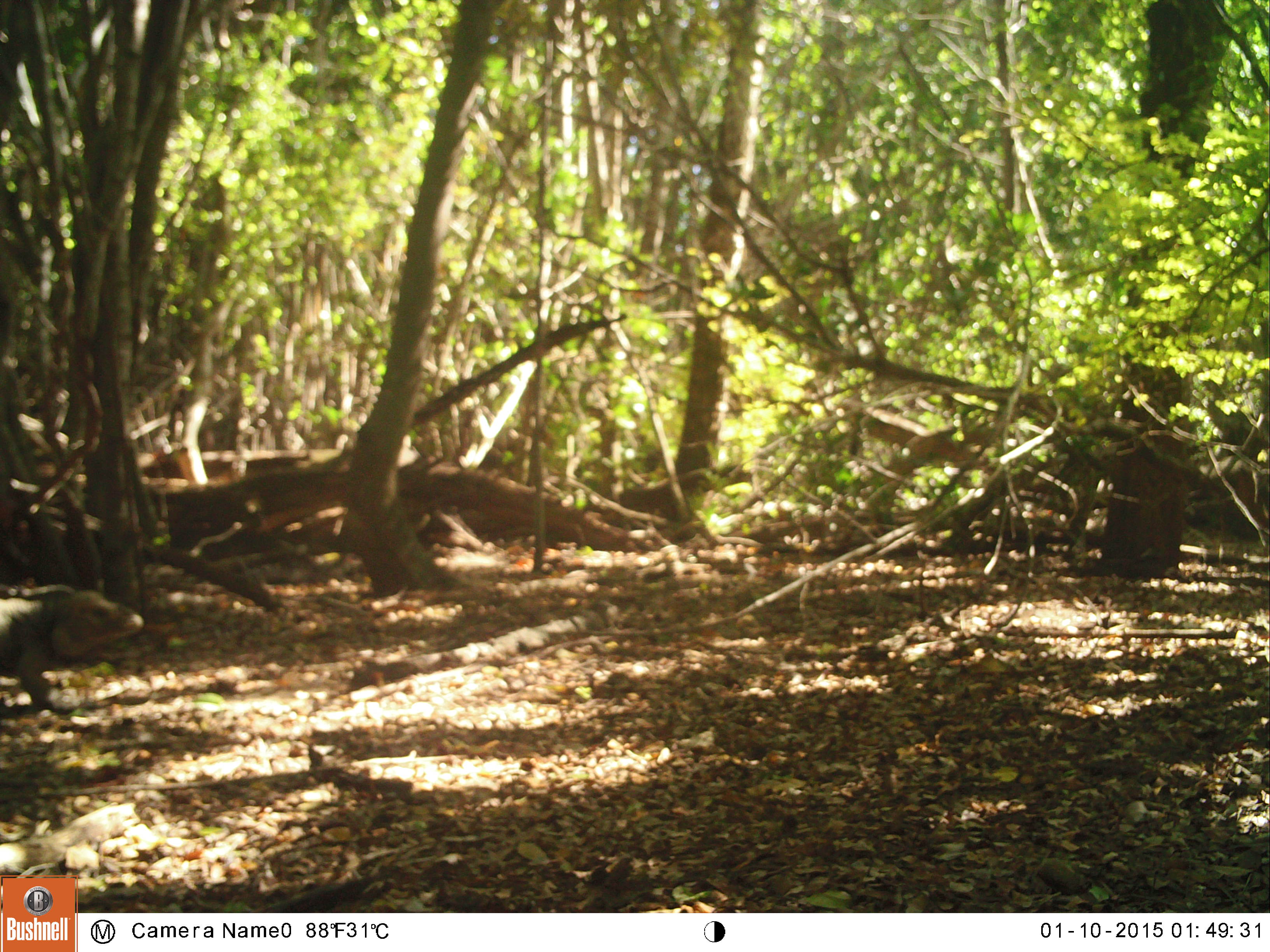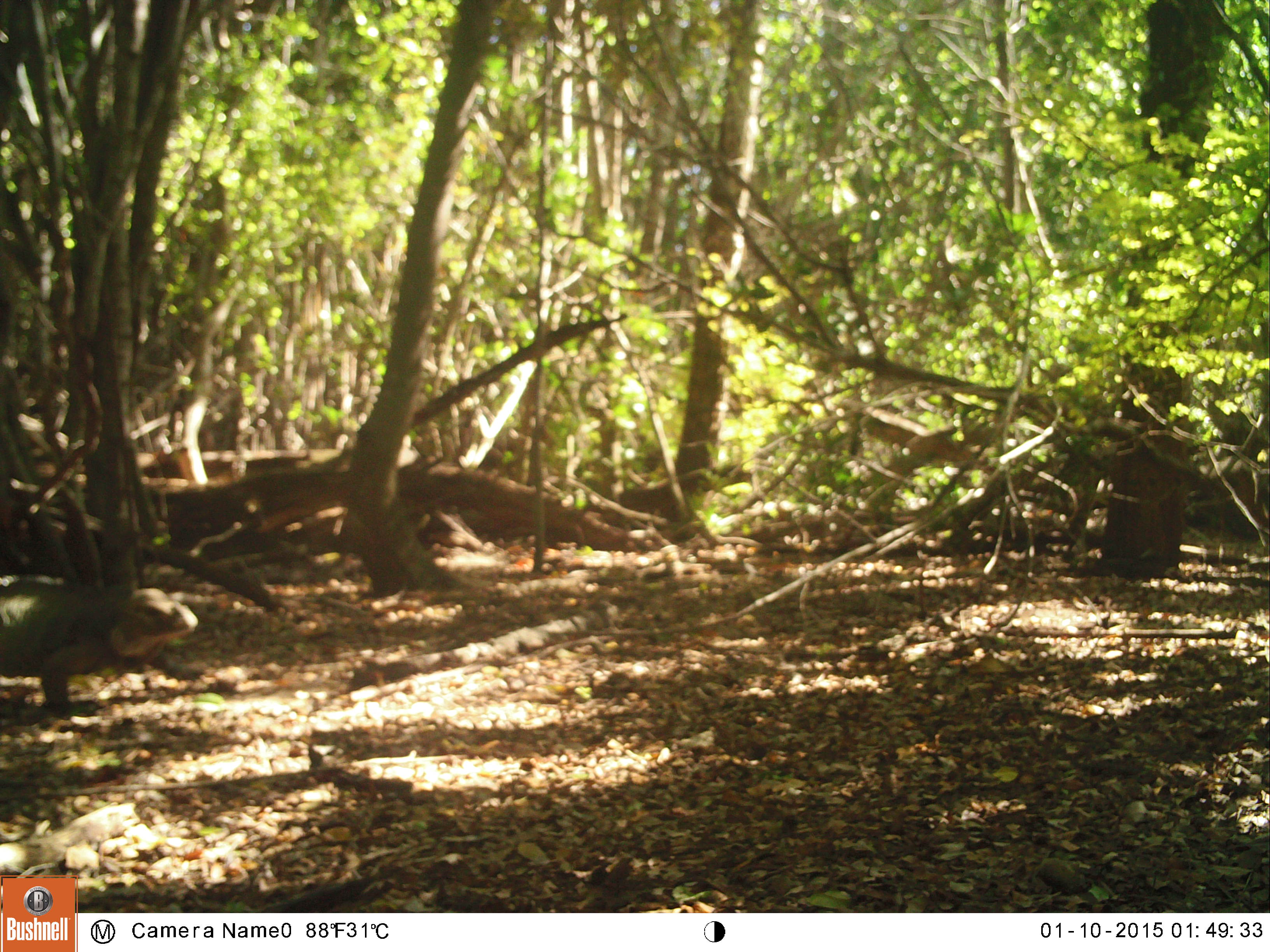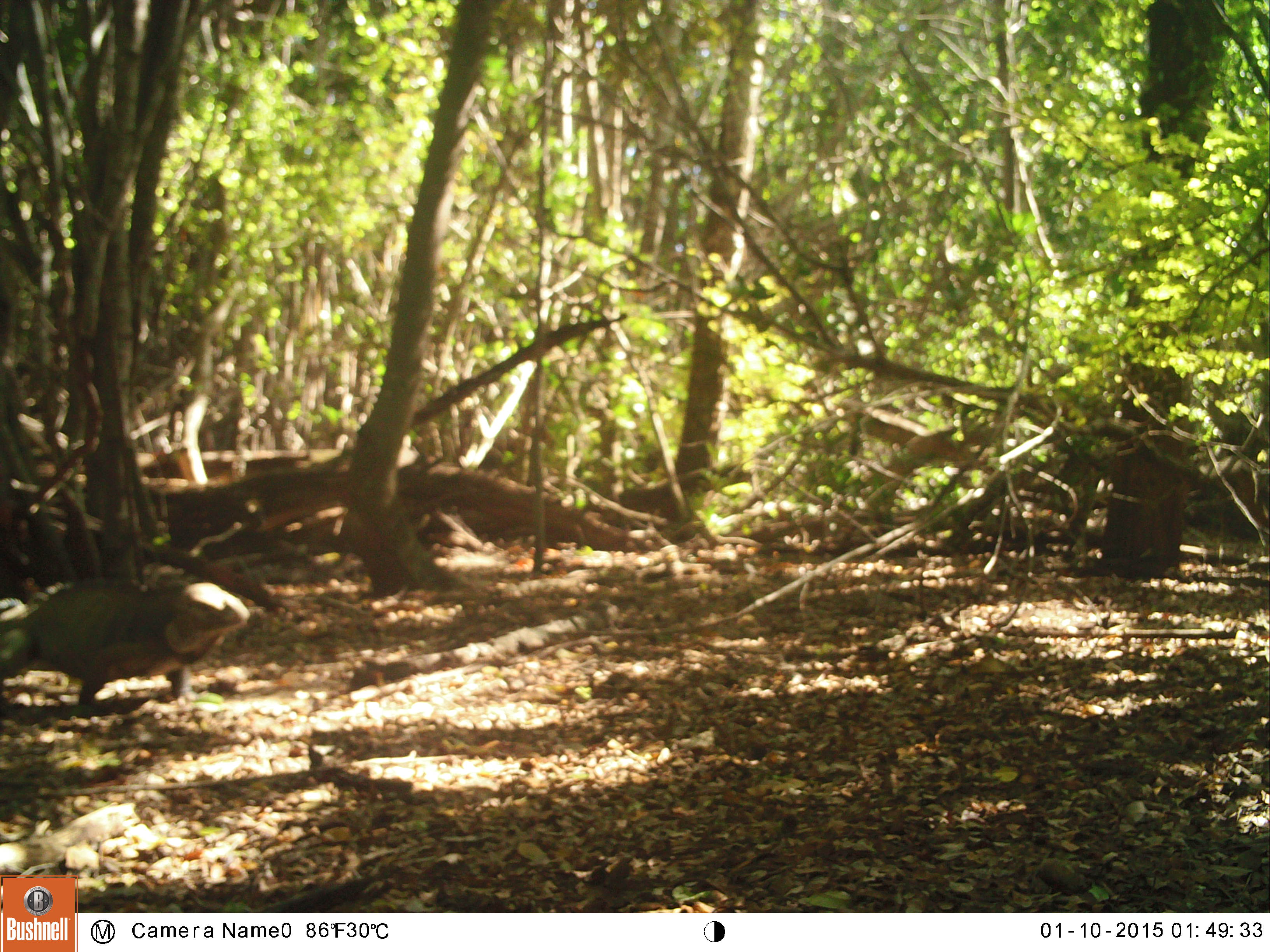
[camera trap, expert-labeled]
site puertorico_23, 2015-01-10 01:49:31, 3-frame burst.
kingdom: Animalia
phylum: Chordata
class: Reptilia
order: Squamata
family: Iguanidae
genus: Iguana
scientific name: Iguana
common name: typical iguanas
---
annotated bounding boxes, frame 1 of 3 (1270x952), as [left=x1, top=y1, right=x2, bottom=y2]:
iguana: [left=0, top=577, right=147, bottom=726]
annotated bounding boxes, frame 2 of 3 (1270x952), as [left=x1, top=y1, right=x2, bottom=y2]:
iguana: [left=0, top=576, right=199, bottom=714]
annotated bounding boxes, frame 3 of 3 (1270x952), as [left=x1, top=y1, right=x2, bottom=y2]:
iguana: [left=1, top=574, right=256, bottom=716]